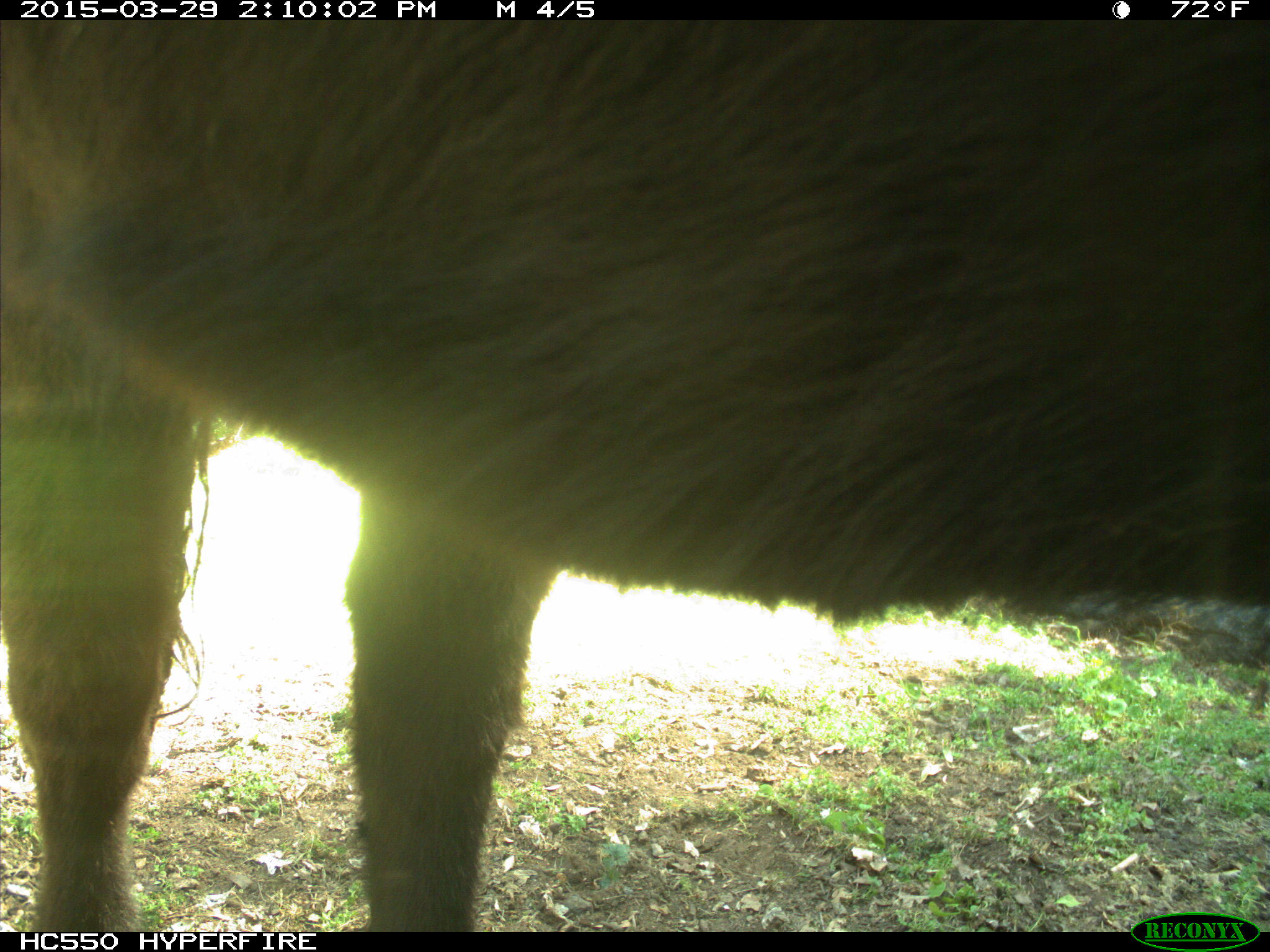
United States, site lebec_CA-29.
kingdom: Animalia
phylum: Chordata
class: Mammalia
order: Artiodactyla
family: Bovidae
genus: Bos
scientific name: Bos taurus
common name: domestic cow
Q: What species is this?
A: Bos taurus (domestic cow).